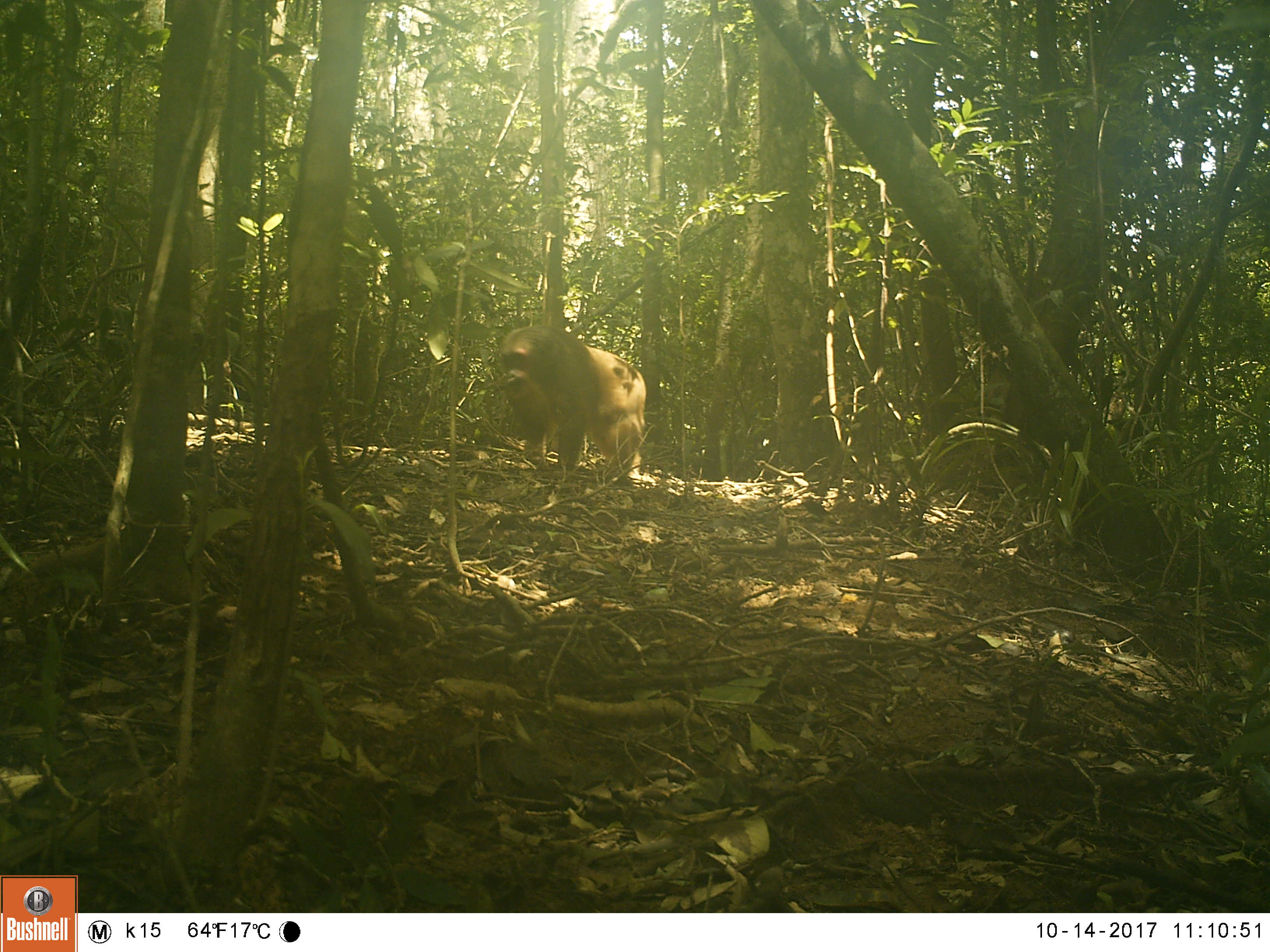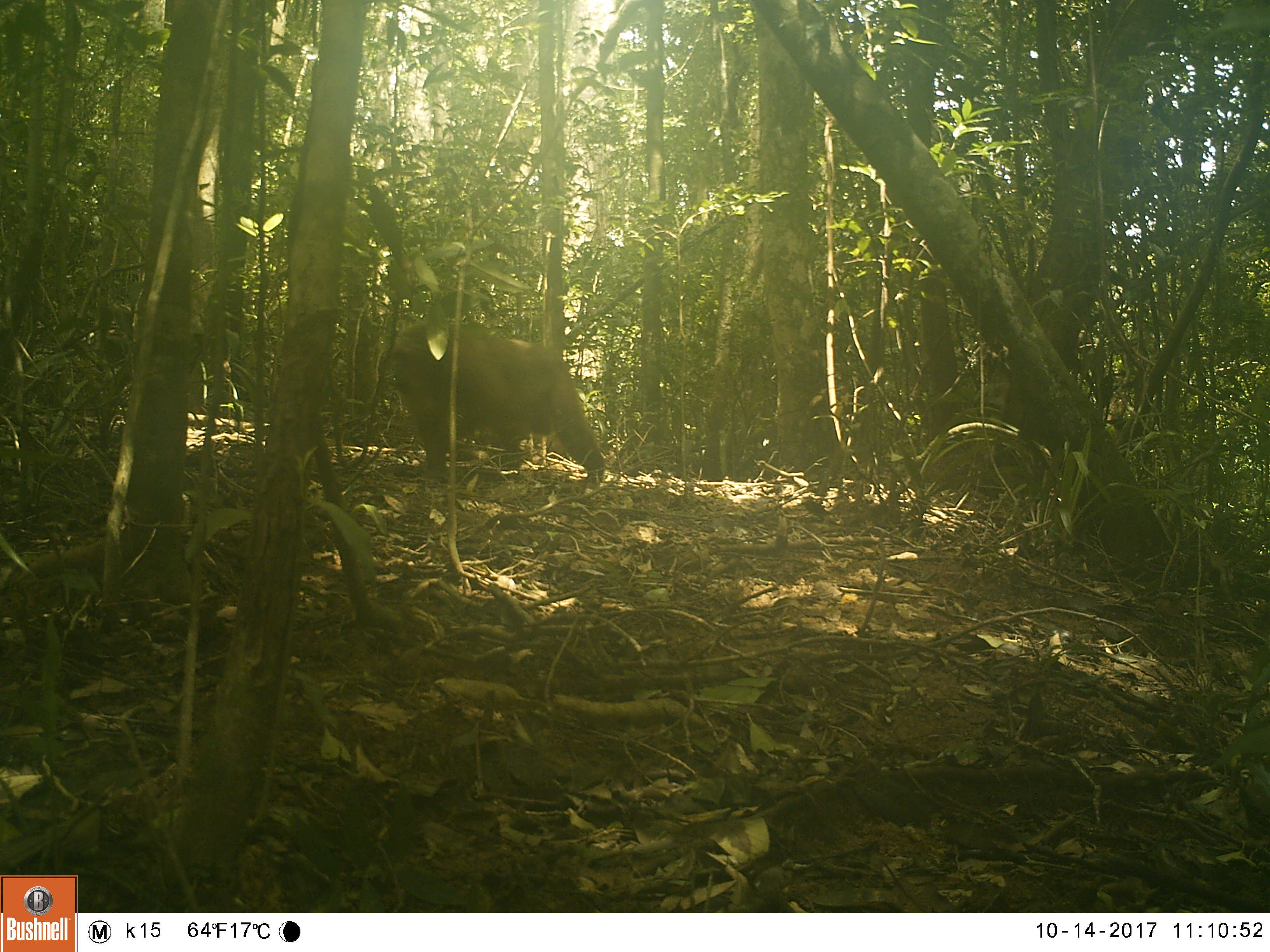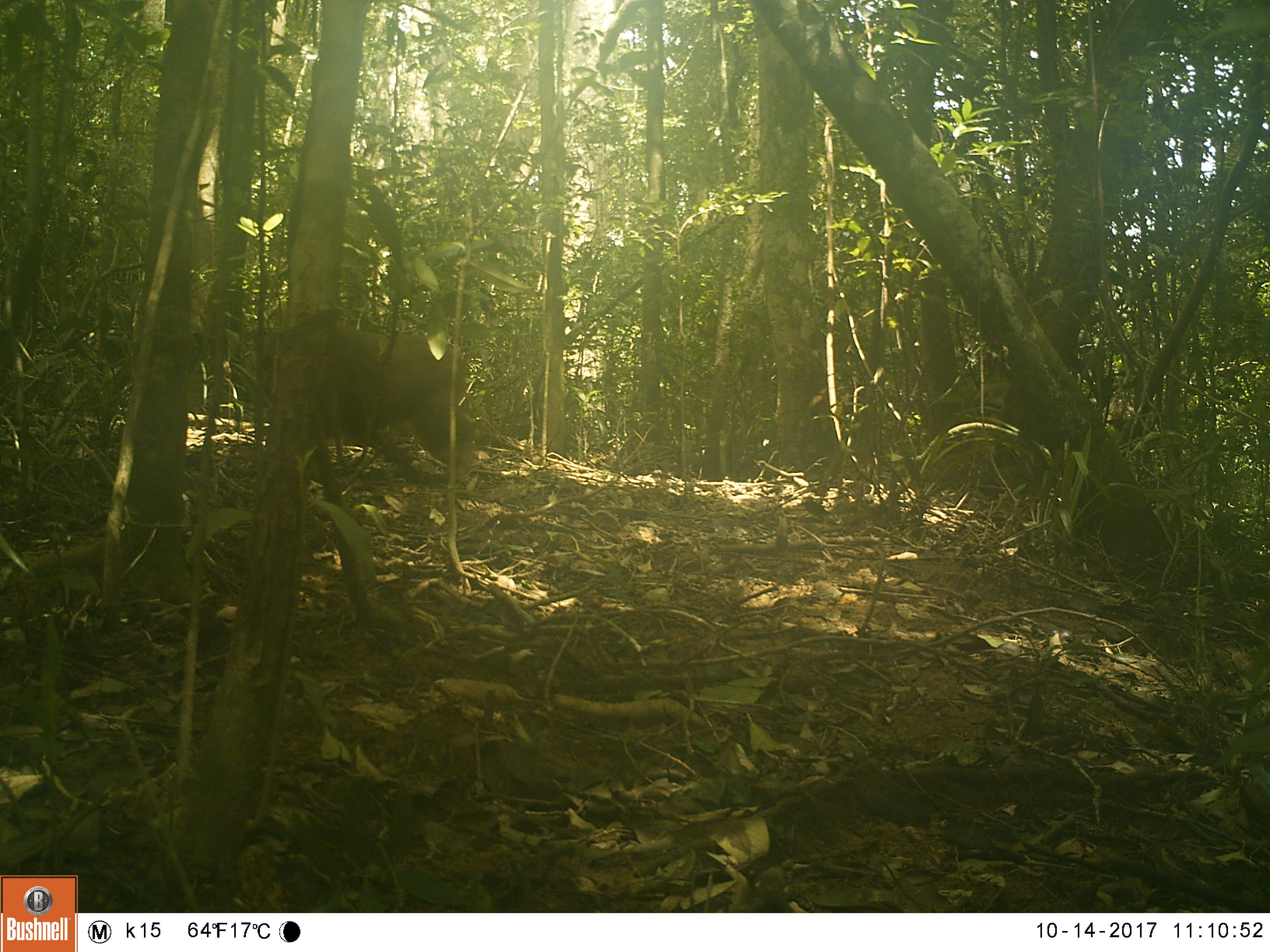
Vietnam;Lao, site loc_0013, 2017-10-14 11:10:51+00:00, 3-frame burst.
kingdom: Animalia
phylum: Chordata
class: Mammalia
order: Primates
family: Cercopithecidae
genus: Macaca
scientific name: Macaca arctoides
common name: stump-tailed macaque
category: stump tailed macaque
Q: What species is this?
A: Stump tailed macaque (stump-tailed macaque) (Macaca arctoides).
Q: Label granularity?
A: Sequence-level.